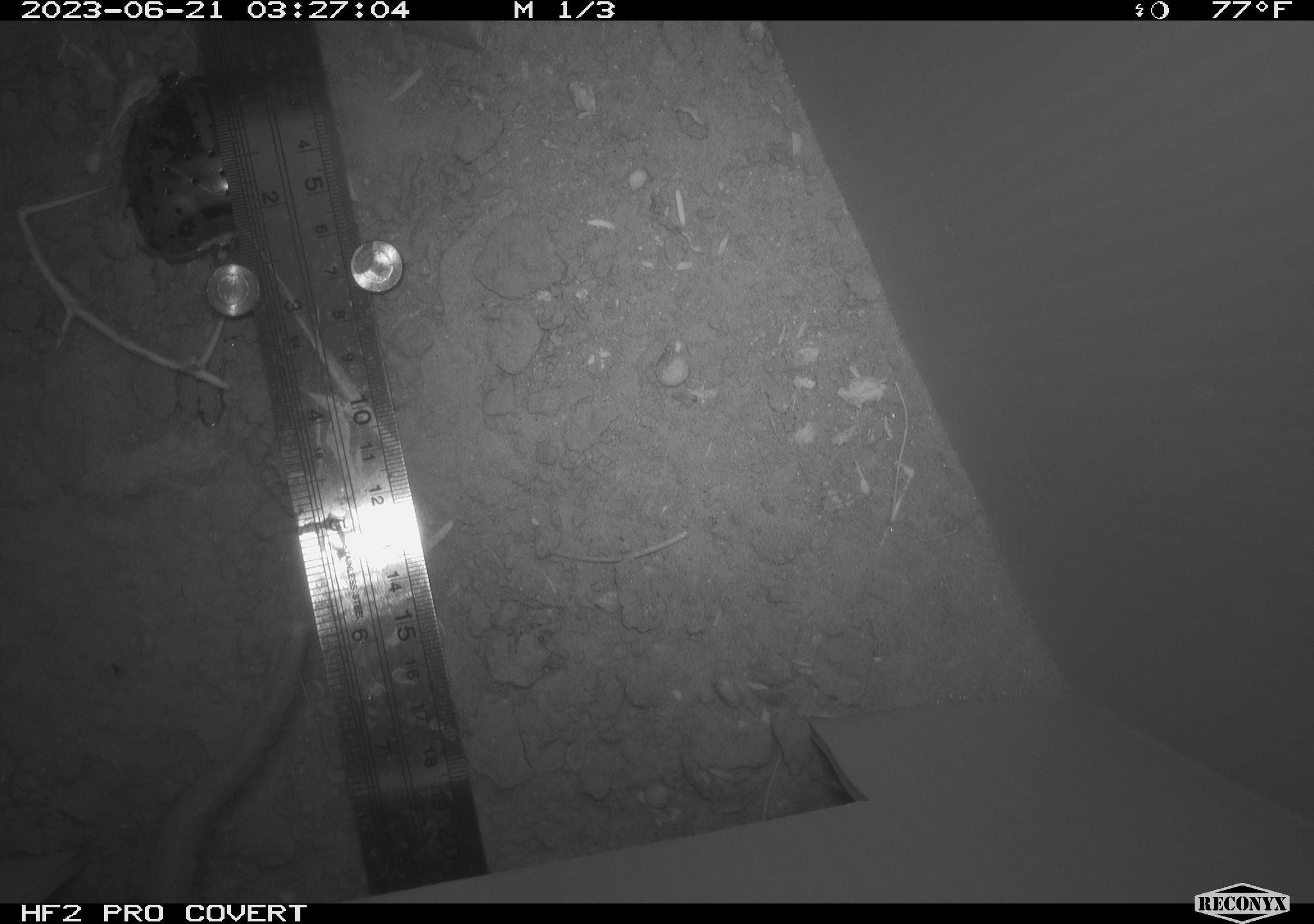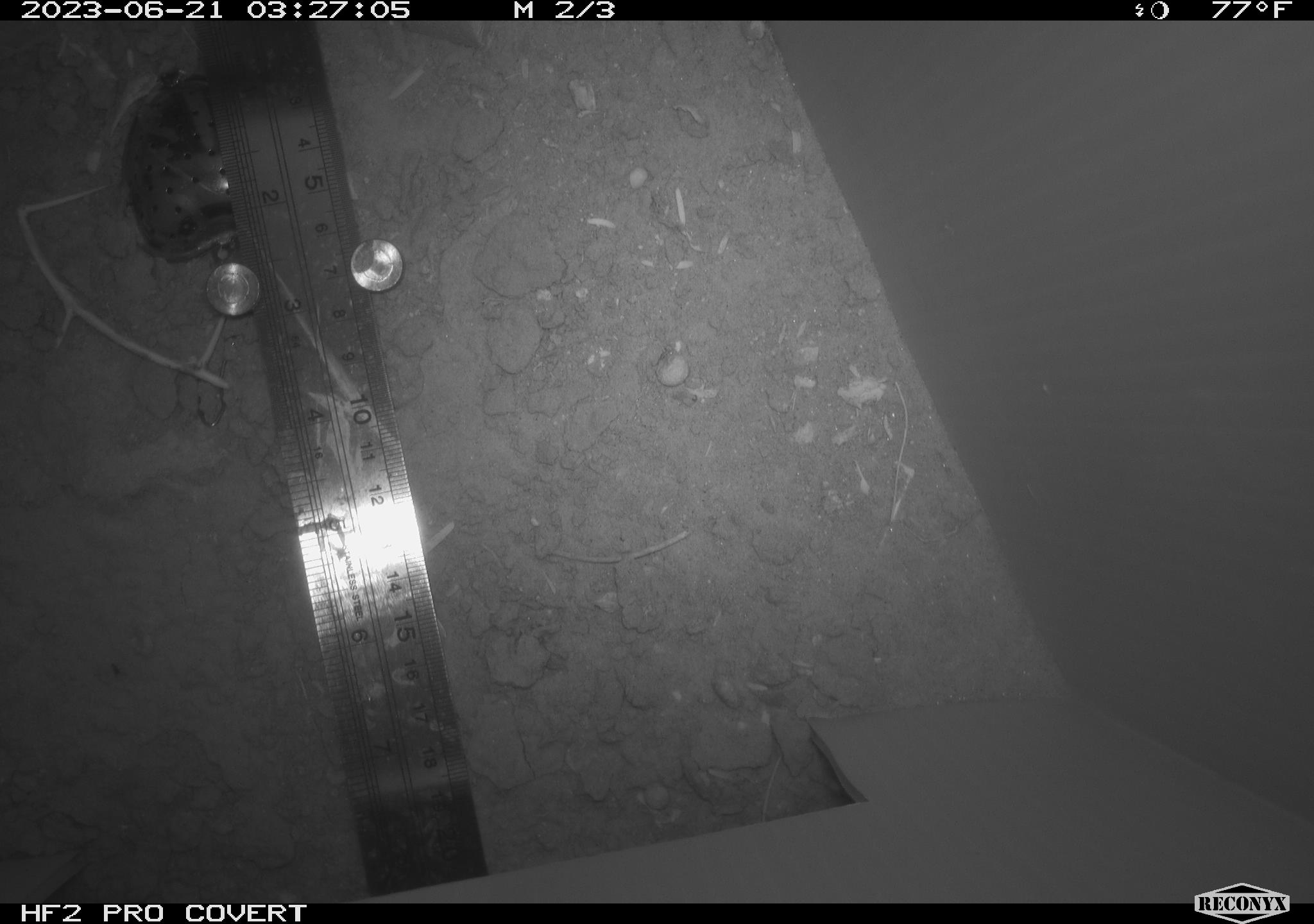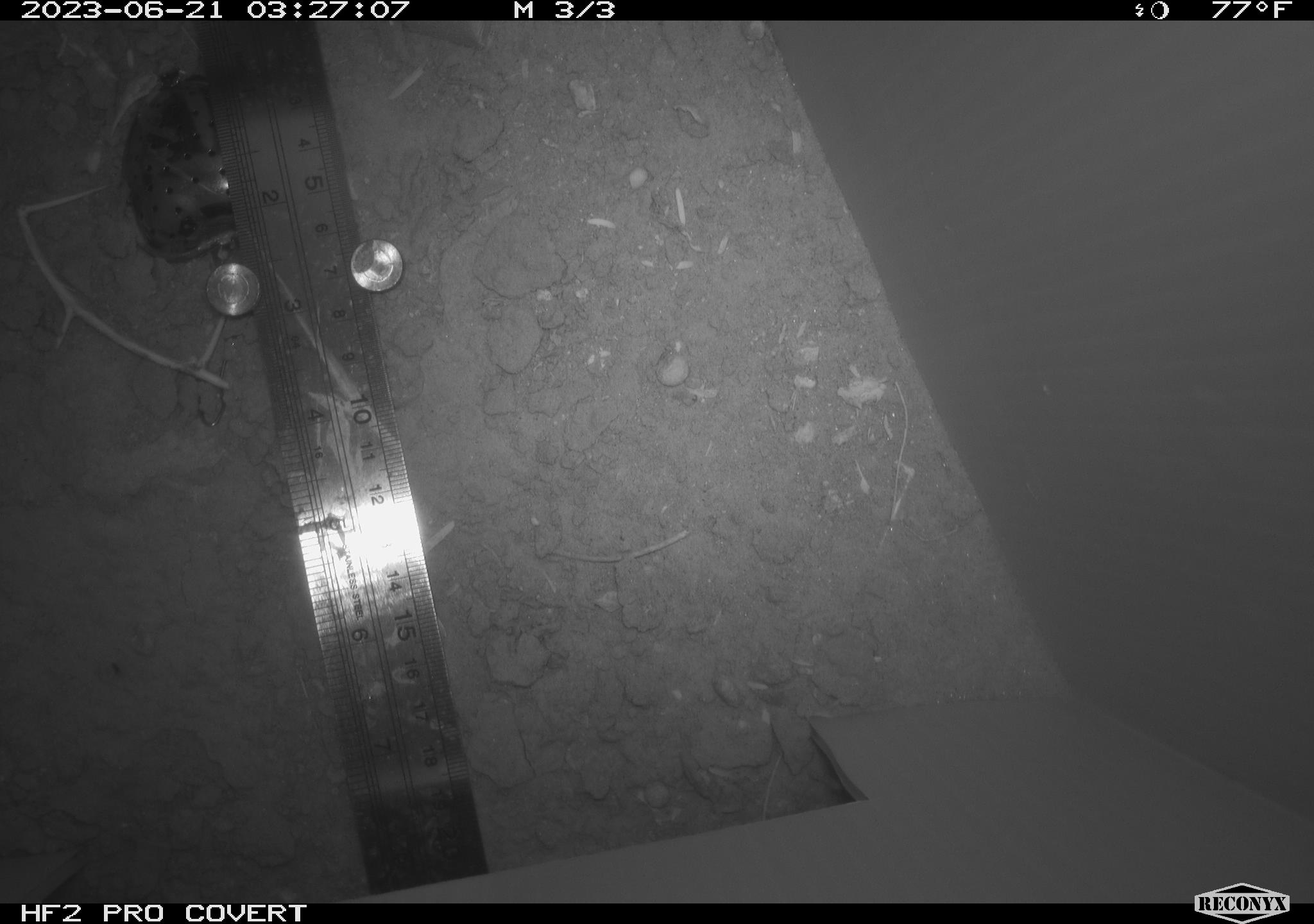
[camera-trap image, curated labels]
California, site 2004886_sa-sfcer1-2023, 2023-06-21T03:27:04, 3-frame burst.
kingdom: Animalia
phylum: Chordata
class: Mammalia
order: Rodentia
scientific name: Rodentia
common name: mouse species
Mouse species (Rodentia).